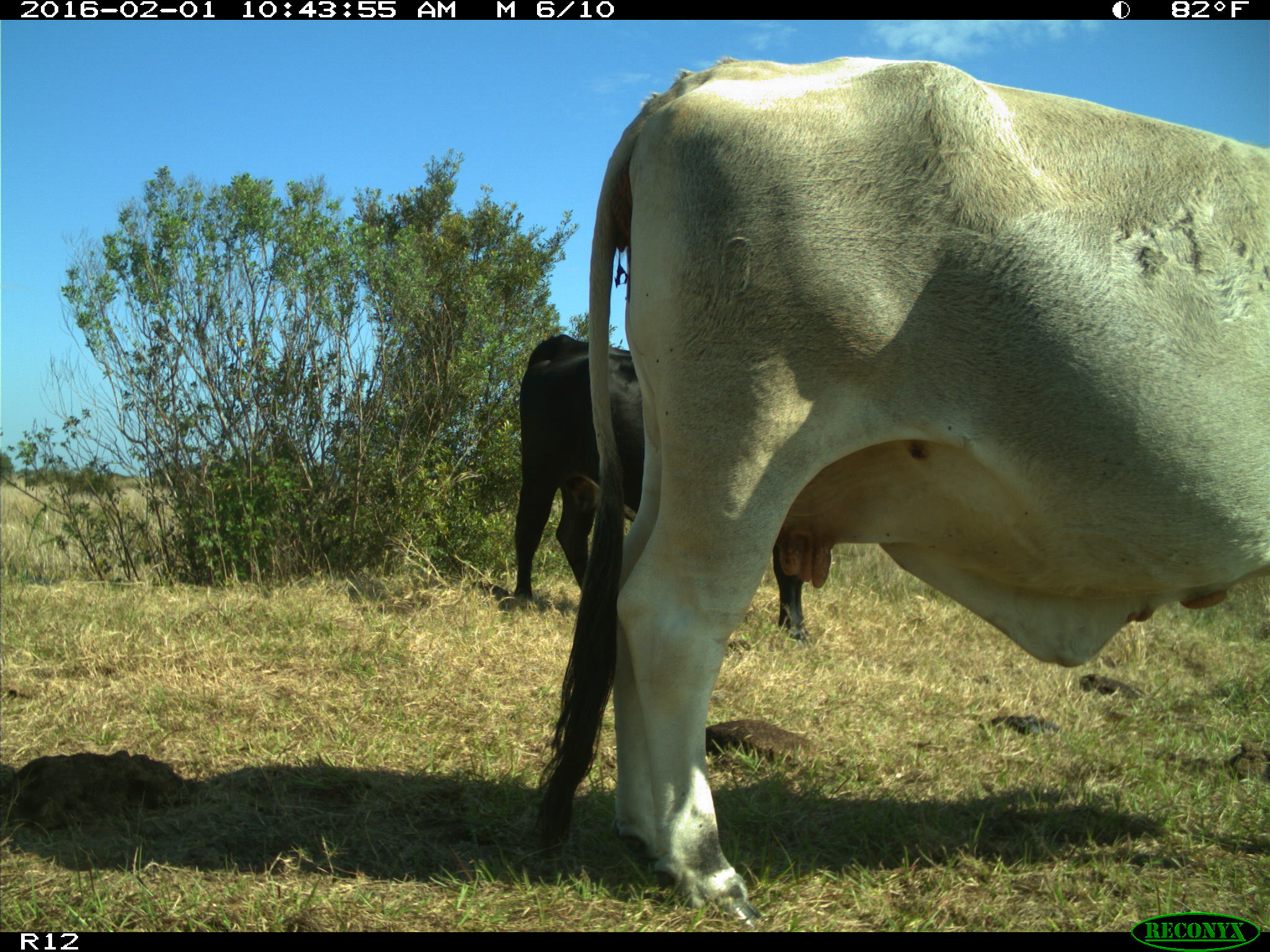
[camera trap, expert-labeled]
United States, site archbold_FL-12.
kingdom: Animalia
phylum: Chordata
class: Mammalia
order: Artiodactyla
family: Bovidae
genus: Bos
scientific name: Bos taurus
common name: domestic cow